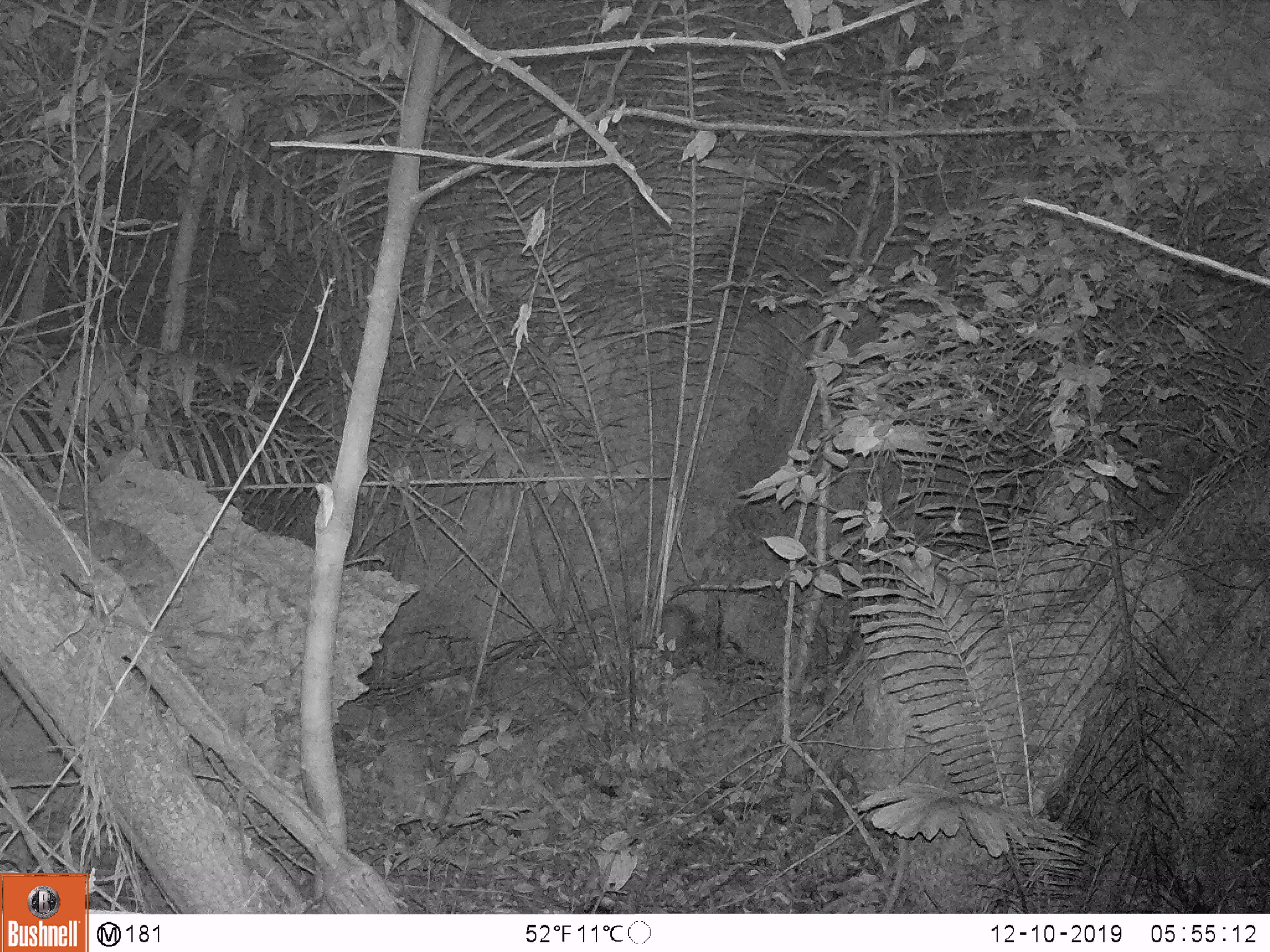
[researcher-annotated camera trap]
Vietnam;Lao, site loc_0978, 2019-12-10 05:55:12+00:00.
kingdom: Animalia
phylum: Chordata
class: Mammalia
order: Rodentia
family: Hystricidae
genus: Atherurus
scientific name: Atherurus macrourus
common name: asiatic brush-tailed porcupine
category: asiatic brush tailed porcupine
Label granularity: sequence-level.